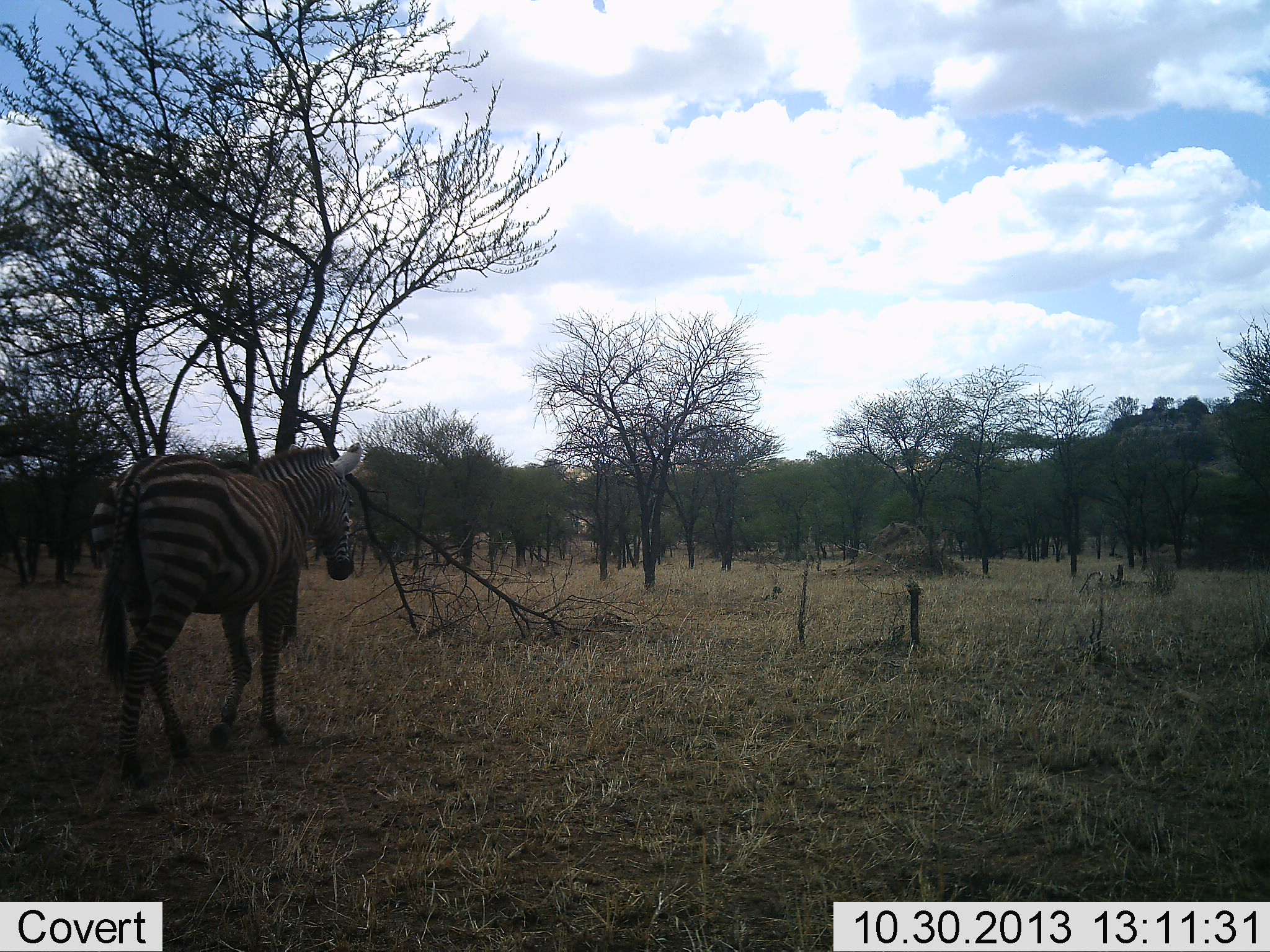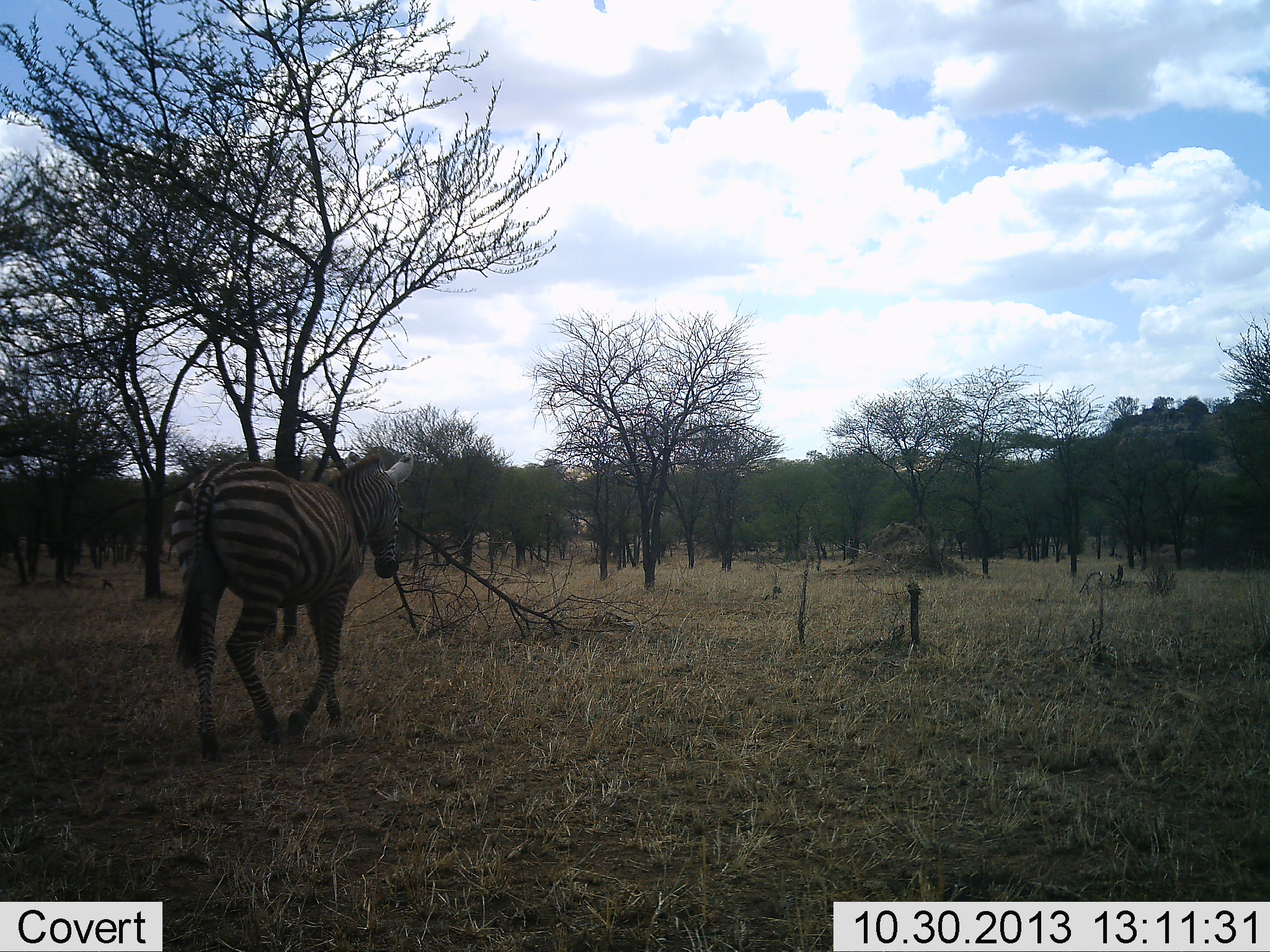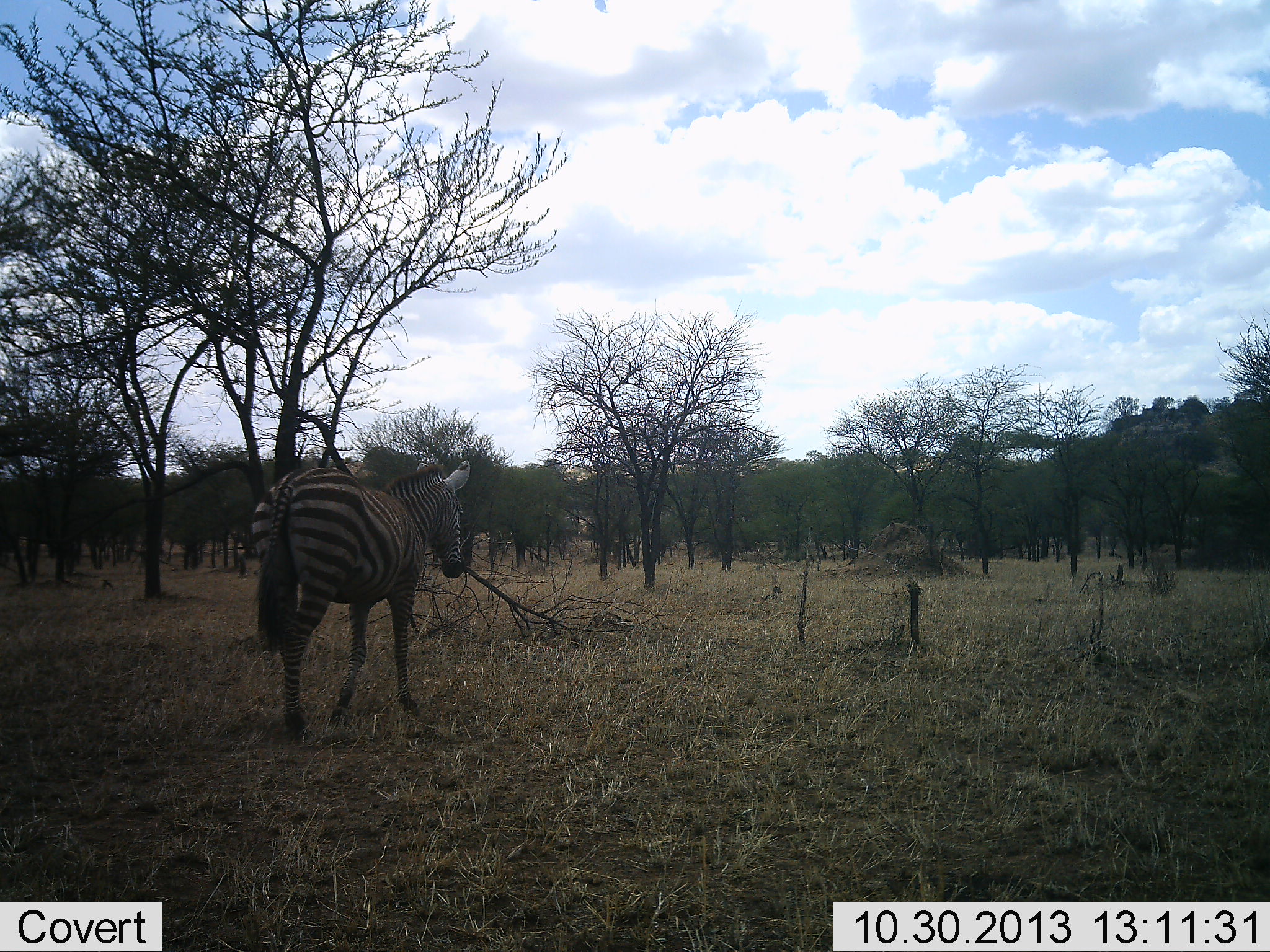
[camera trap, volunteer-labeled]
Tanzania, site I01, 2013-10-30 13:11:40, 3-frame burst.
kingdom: Animalia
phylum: Chordata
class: Mammalia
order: Perissodactyla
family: Equidae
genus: Equus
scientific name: Equus quagga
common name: plains zebra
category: zebra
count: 1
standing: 0%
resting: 0%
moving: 100%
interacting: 0%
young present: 0%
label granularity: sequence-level